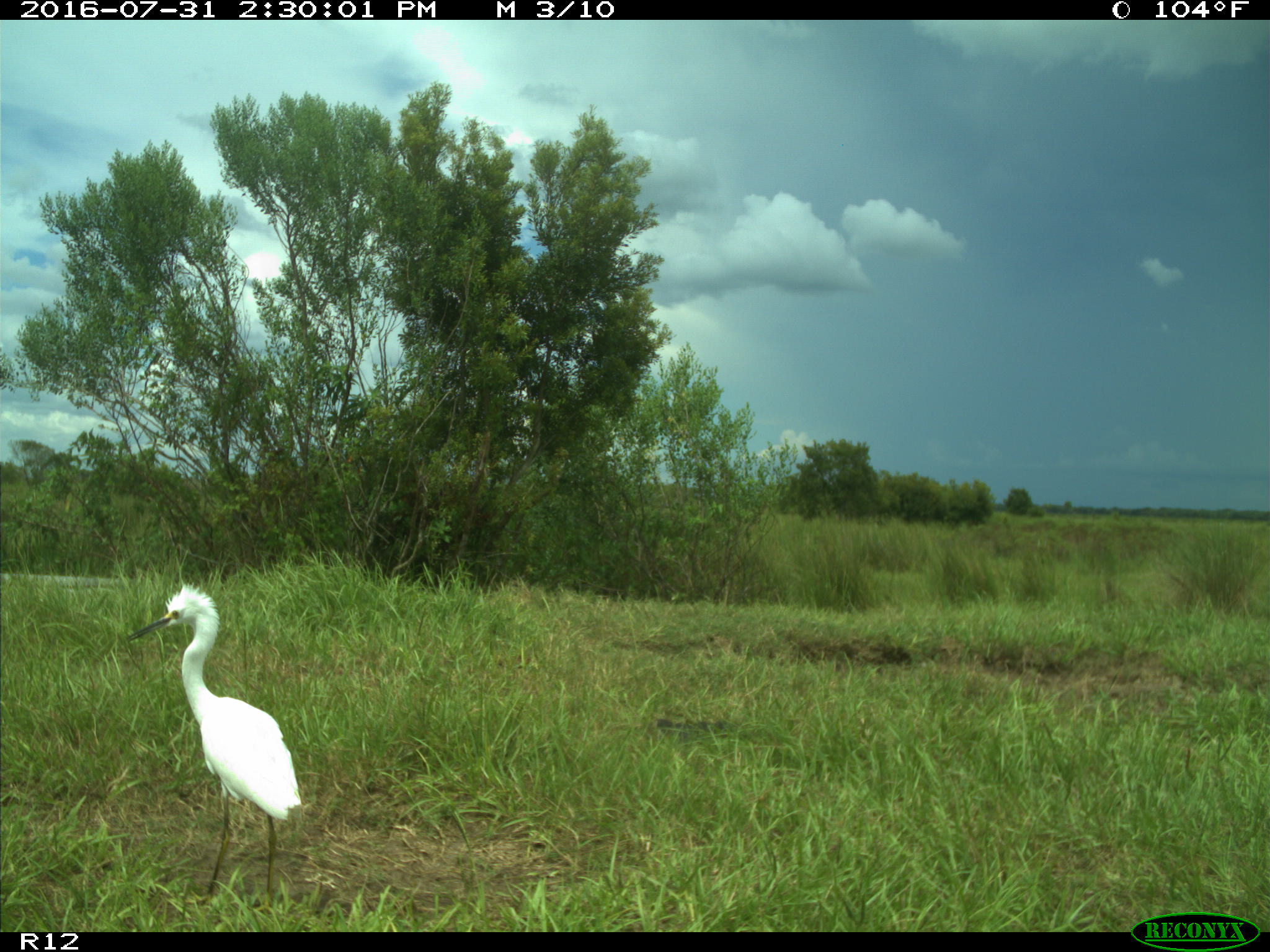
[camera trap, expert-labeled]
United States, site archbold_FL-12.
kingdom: Animalia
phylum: Chordata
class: Aves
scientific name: Aves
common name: birds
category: unidentified bird